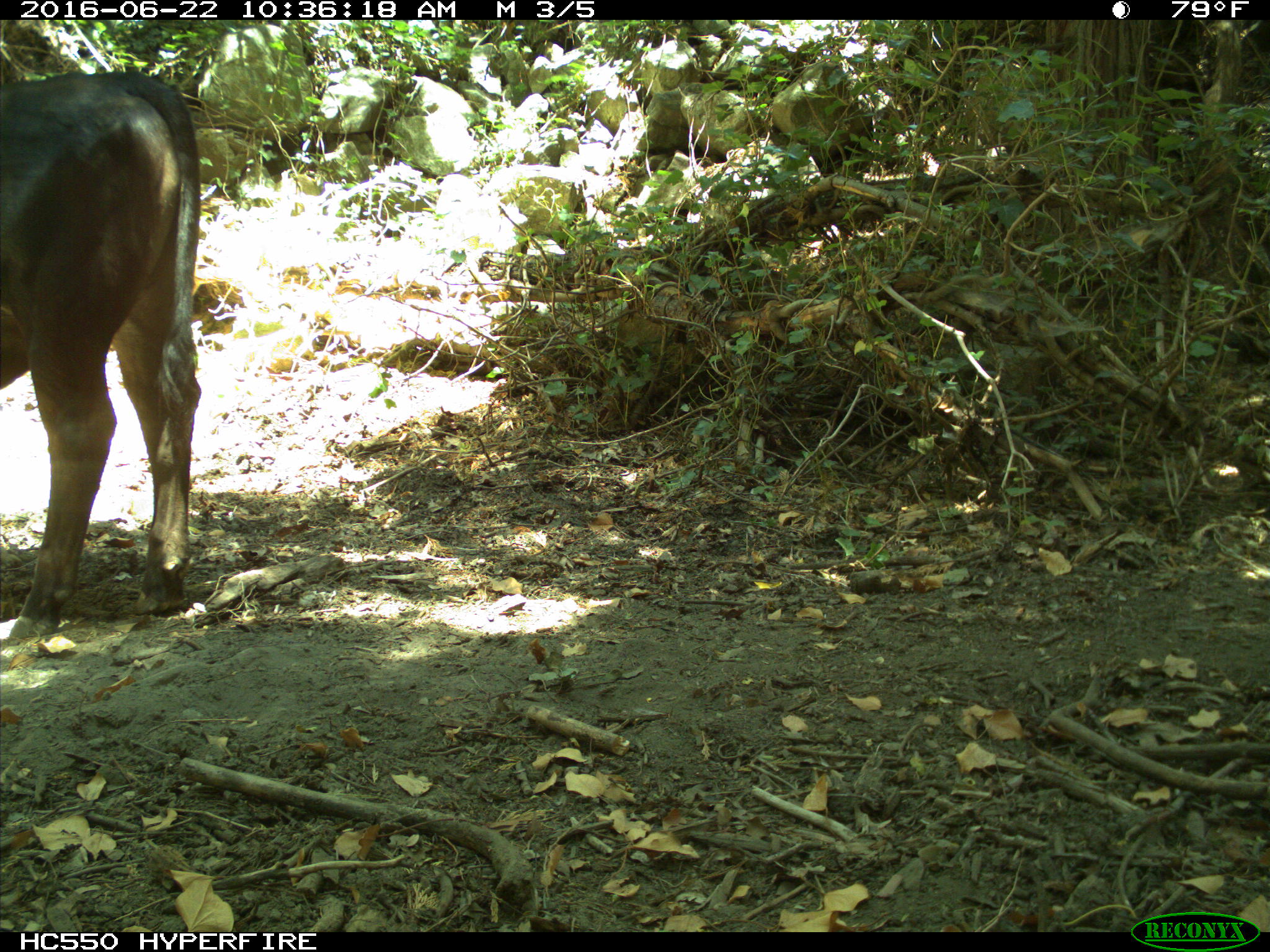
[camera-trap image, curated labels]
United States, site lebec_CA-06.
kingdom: Animalia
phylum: Chordata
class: Mammalia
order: Artiodactyla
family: Bovidae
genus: Bos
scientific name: Bos taurus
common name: domestic cow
Bos taurus (domestic cow).